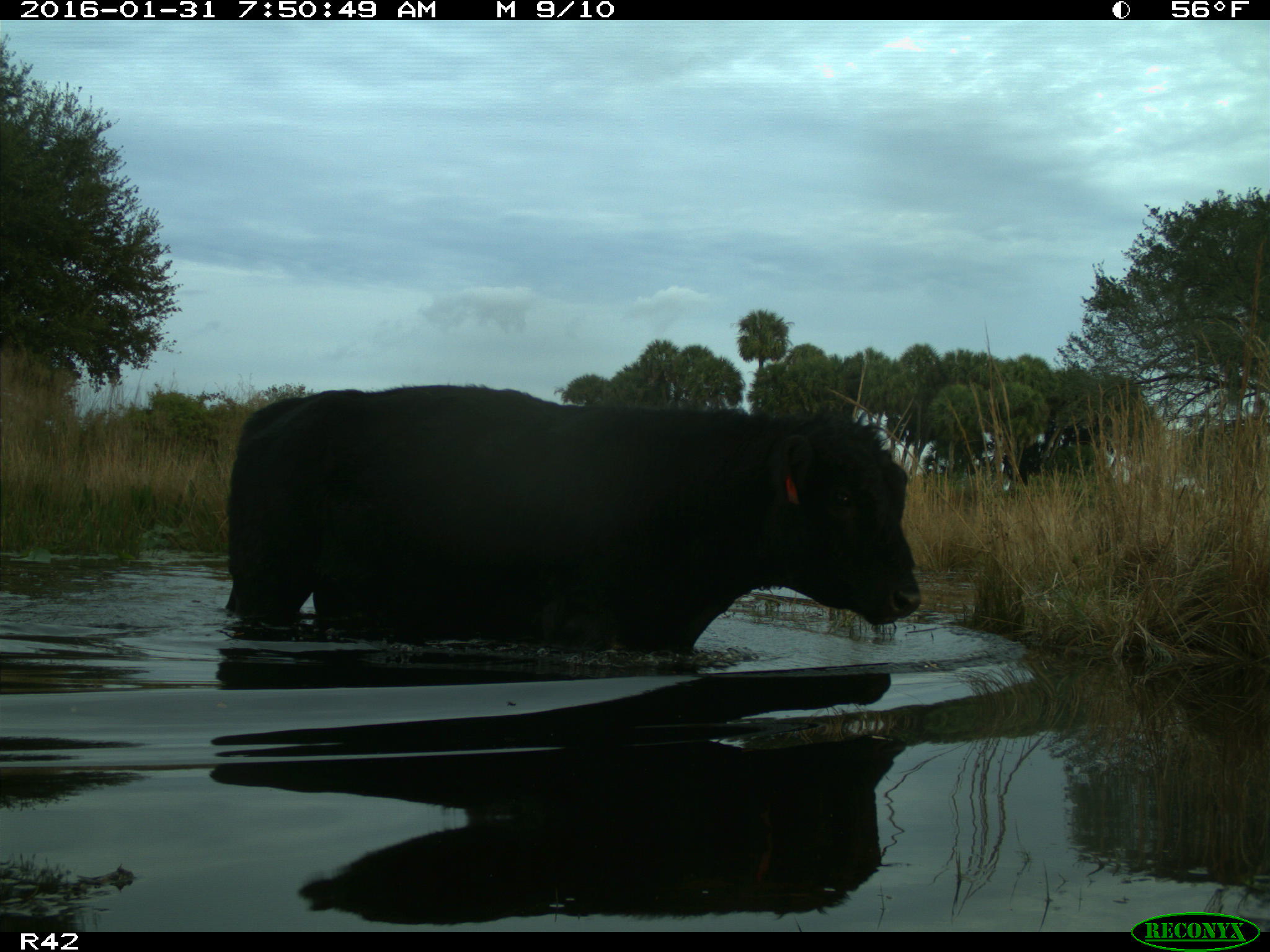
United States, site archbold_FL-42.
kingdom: Animalia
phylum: Chordata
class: Mammalia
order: Artiodactyla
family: Bovidae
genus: Bos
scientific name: Bos taurus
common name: domestic cow